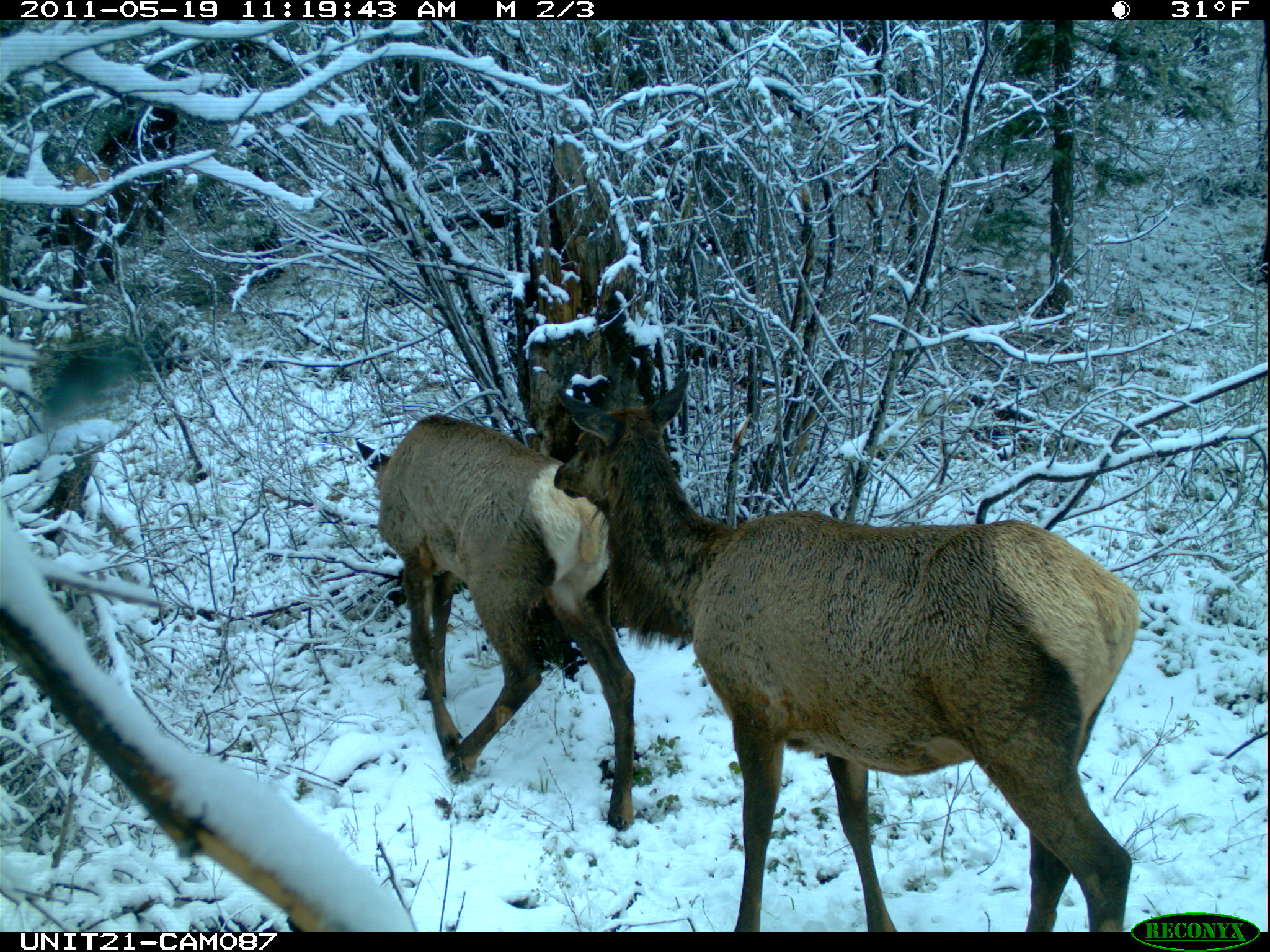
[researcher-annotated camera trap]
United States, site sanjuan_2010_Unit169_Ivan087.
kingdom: Animalia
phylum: Chordata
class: Mammalia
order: Artiodactyla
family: Cervidae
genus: Cervus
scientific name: Cervus elaphus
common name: red deer